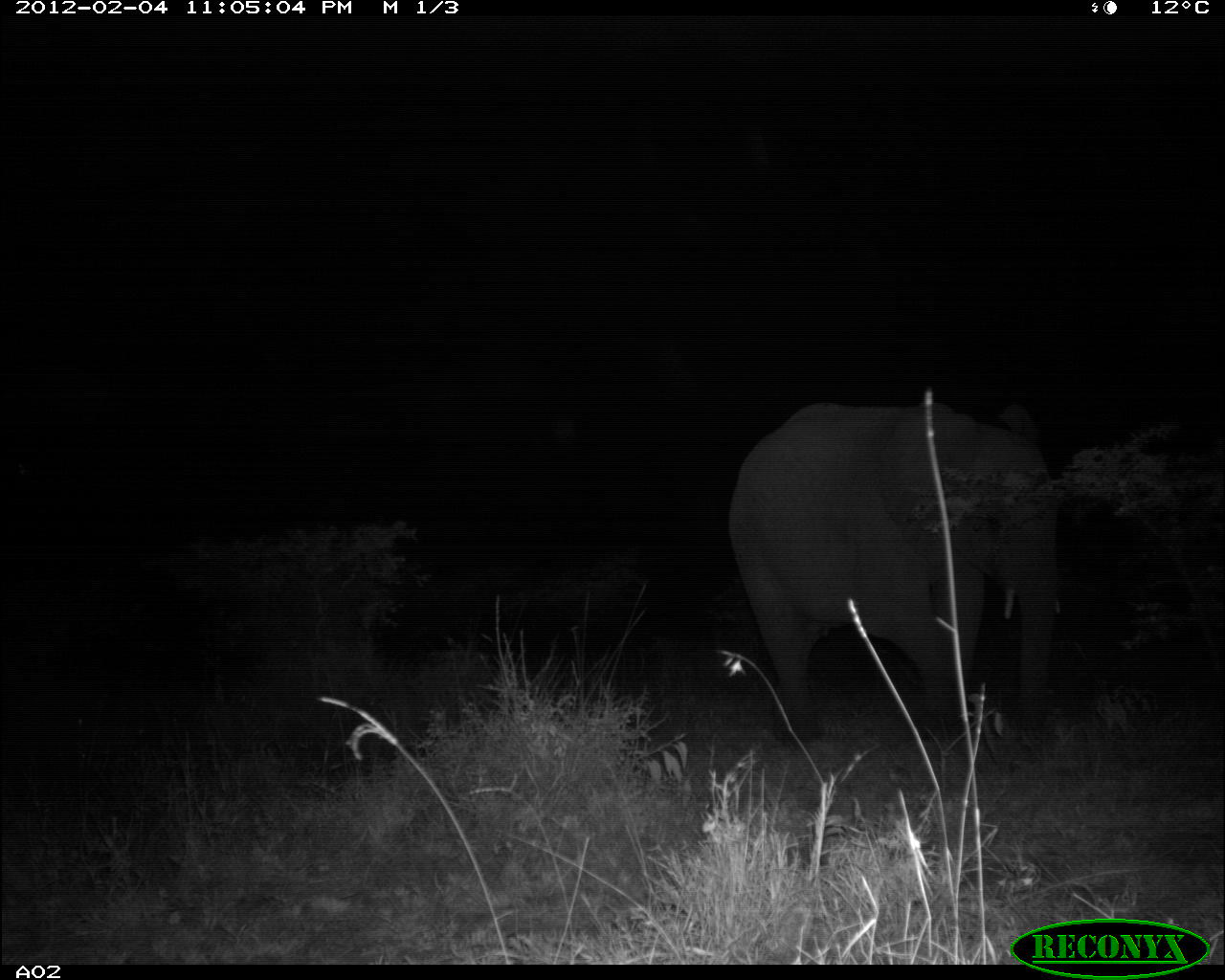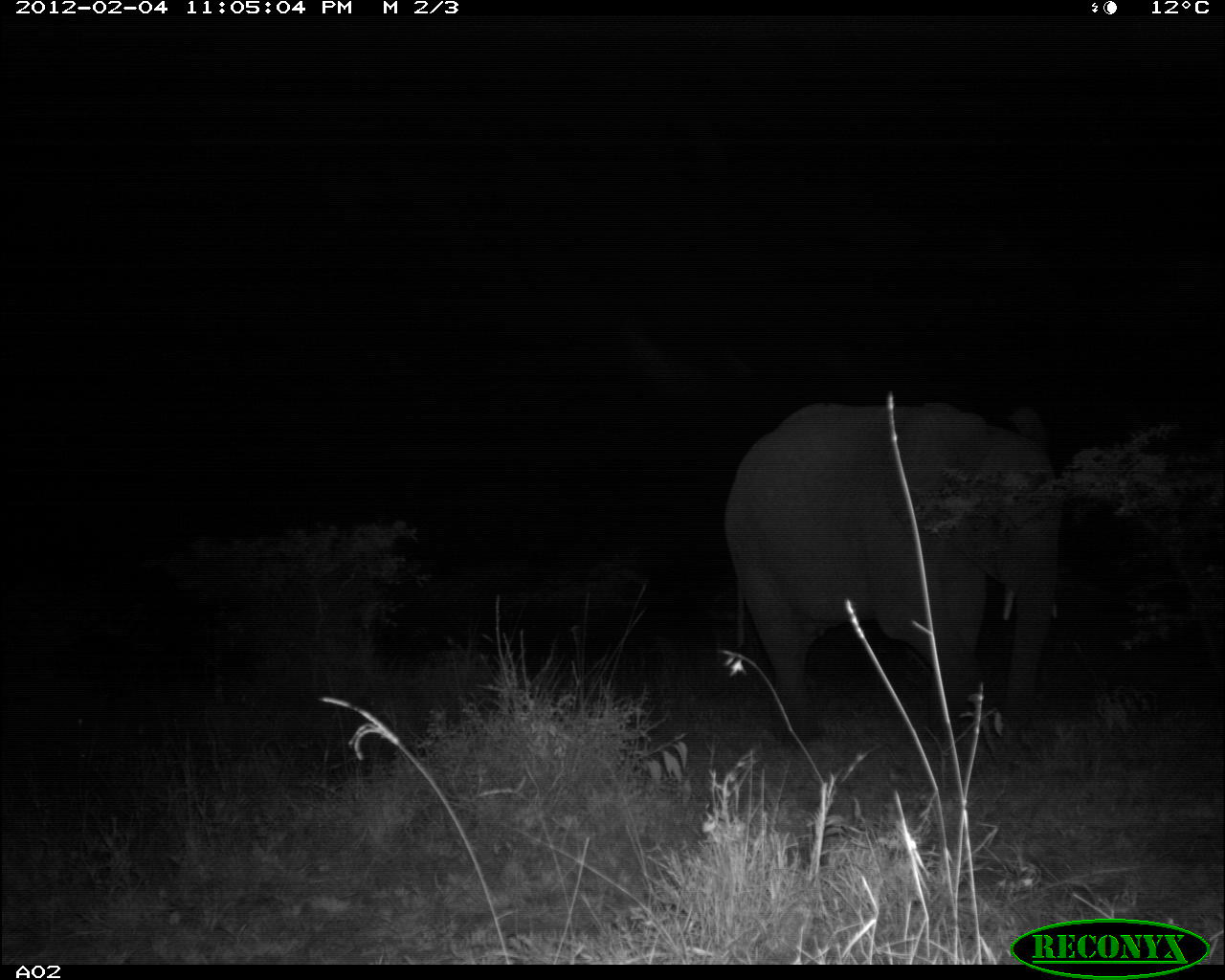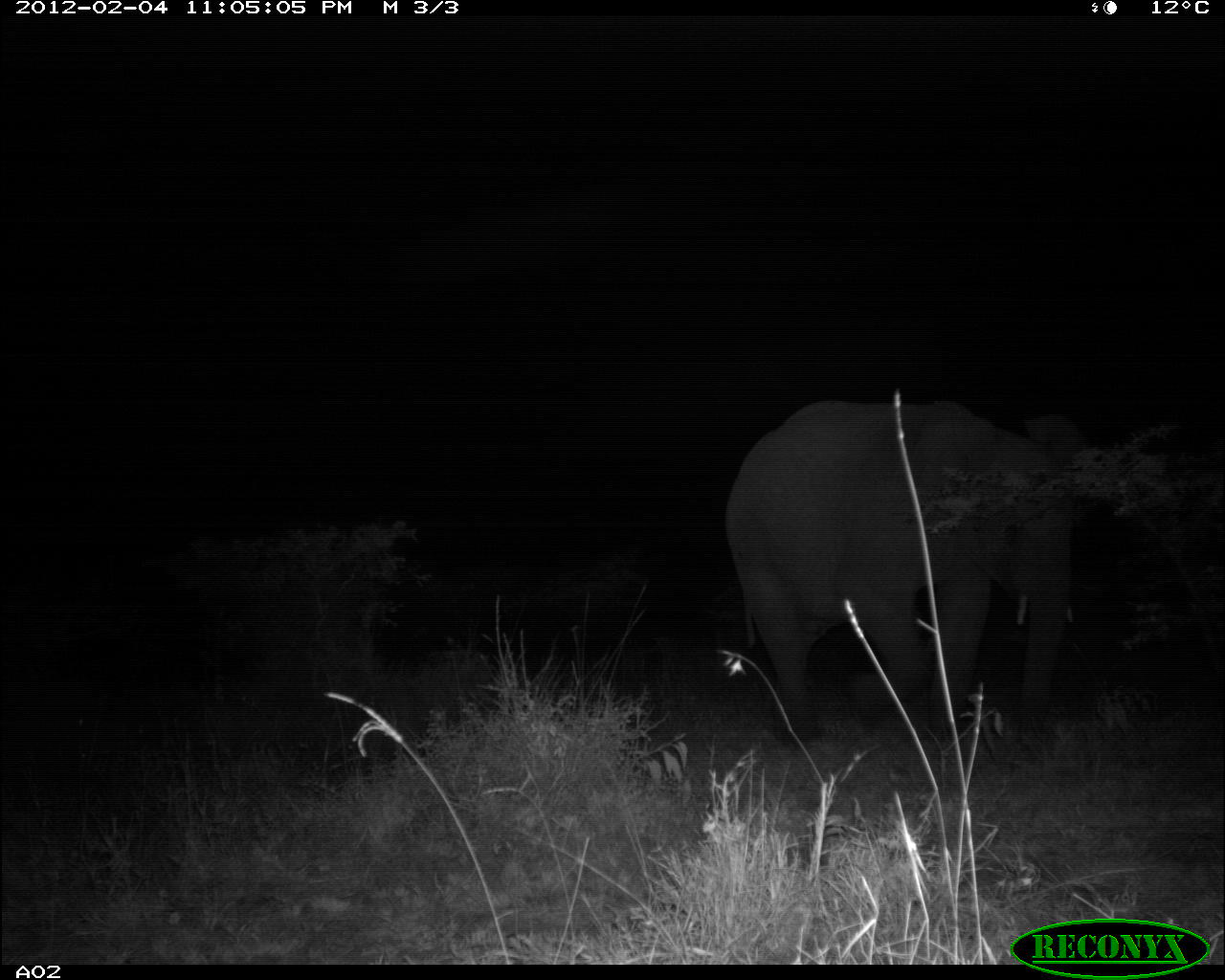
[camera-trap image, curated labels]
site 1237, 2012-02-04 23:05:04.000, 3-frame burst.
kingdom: Animalia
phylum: Chordata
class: Mammalia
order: Proboscidea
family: Elephantidae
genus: Loxodonta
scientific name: Loxodonta africana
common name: african bush elephant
Loxodonta africana (african bush elephant), count 1.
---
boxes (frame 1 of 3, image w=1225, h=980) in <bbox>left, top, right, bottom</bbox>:
loxodonta africana: <bbox>725, 399, 1062, 767</bbox>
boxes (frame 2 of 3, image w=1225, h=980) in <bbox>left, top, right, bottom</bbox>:
loxodonta africana: <bbox>723, 399, 1061, 768</bbox>